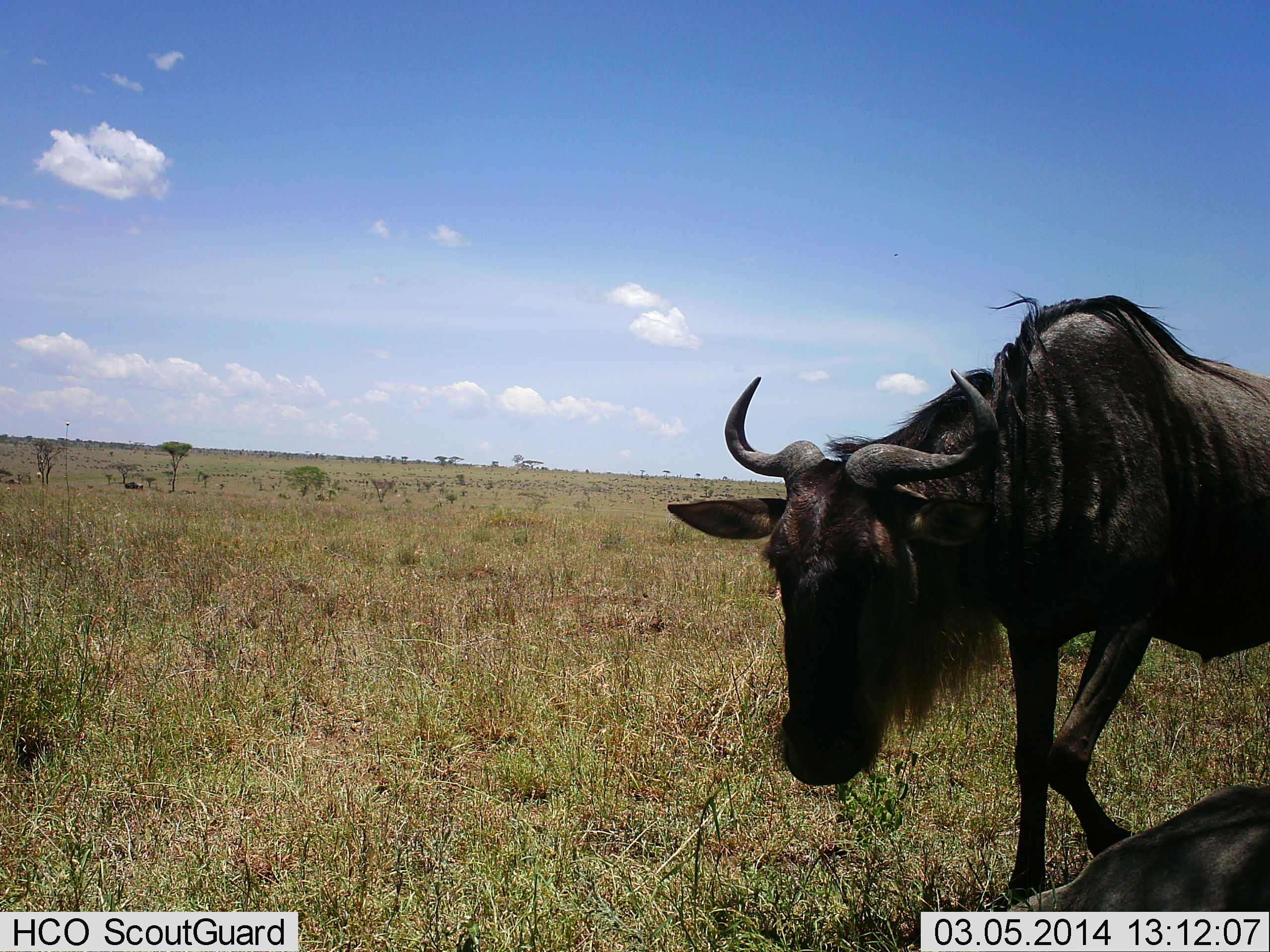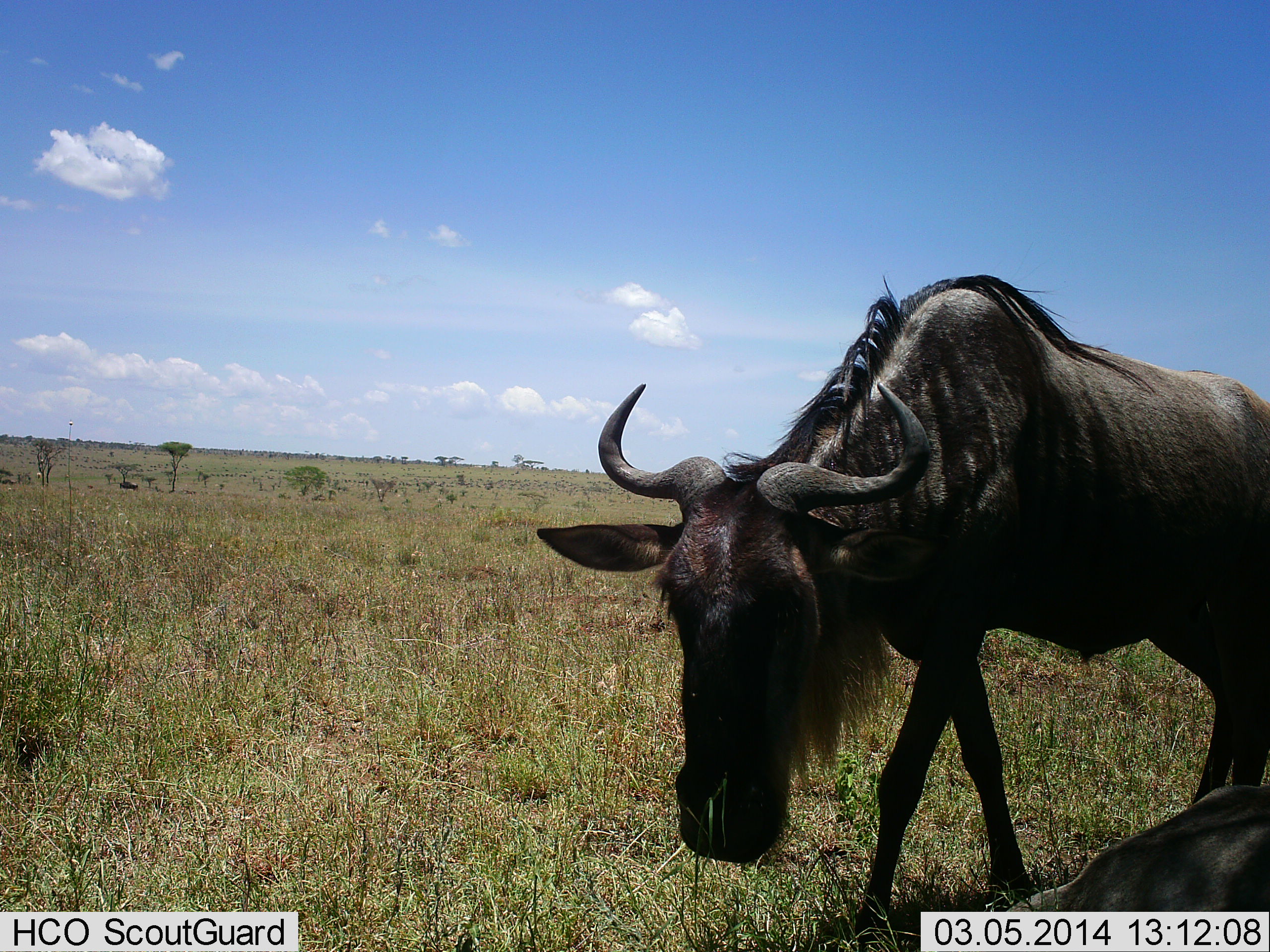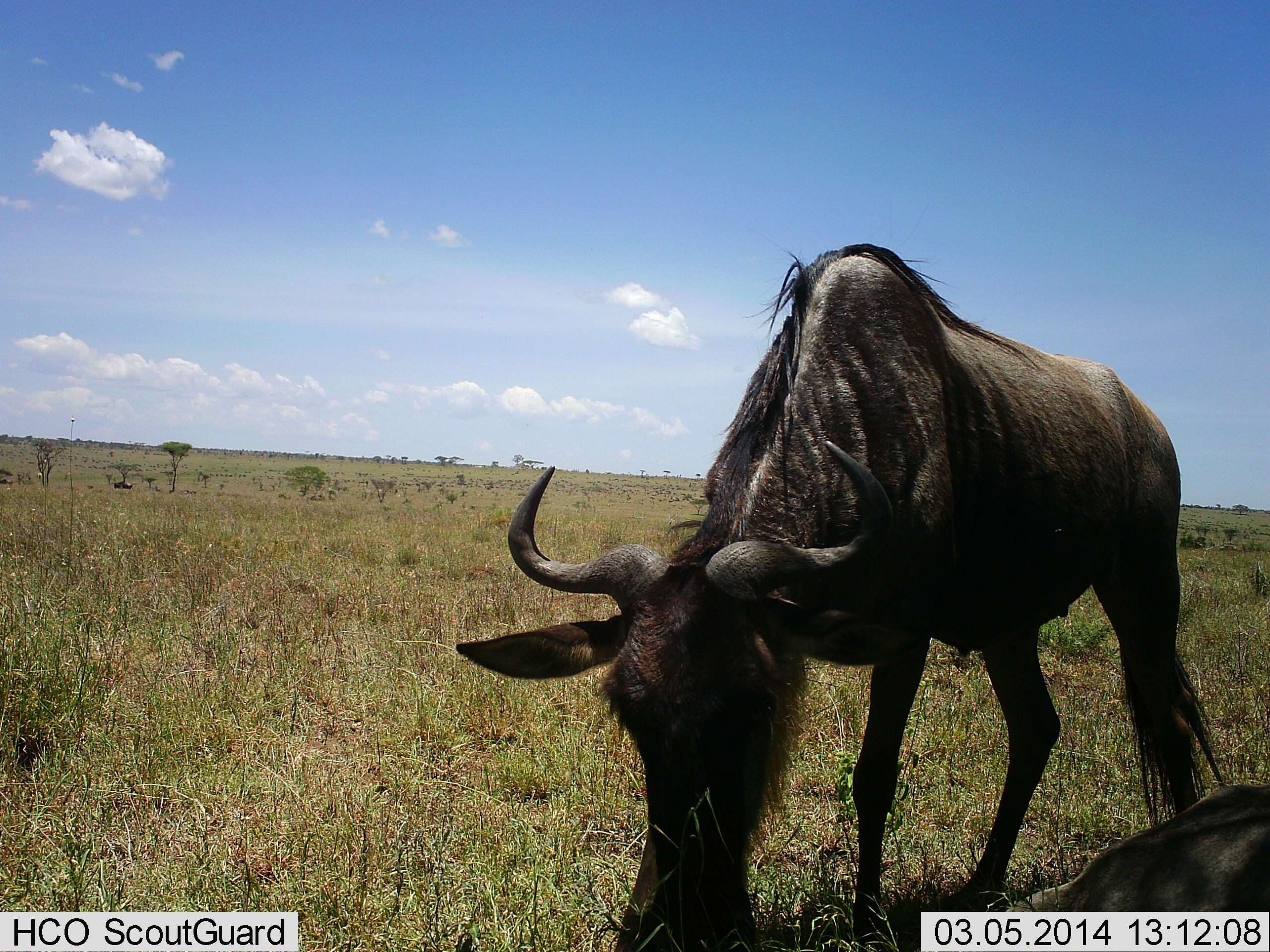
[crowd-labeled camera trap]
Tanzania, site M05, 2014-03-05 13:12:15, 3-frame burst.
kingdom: Animalia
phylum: Chordata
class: Mammalia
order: Artiodactyla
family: Bovidae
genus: Connochaetes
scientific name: Connochaetes taurinus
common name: blue wildebeest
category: wildebeest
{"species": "wildebeest (blue wildebeest) (Connochaetes taurinus)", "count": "2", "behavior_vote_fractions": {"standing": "18%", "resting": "55%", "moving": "82%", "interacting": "9%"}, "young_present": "0%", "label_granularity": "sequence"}